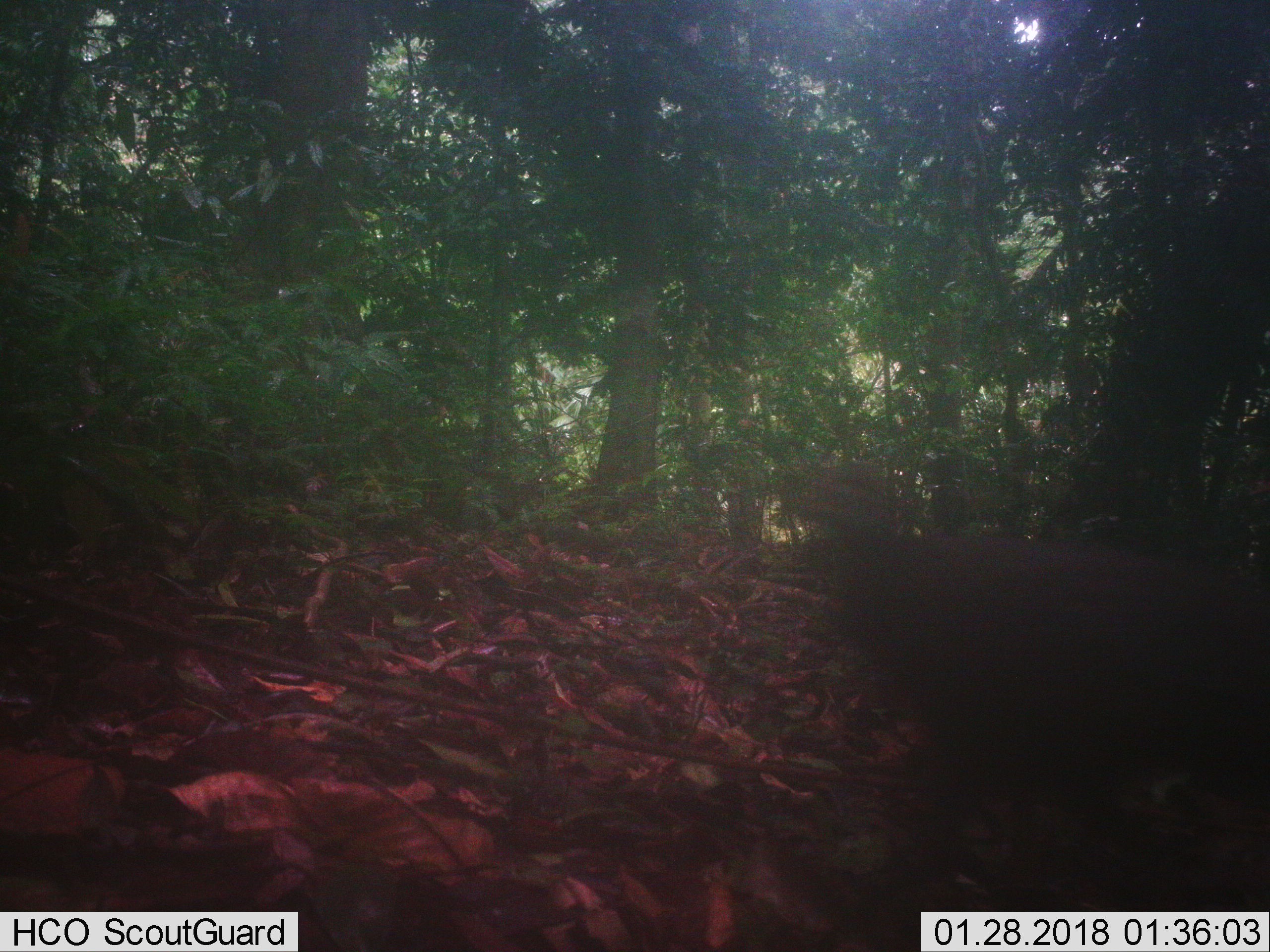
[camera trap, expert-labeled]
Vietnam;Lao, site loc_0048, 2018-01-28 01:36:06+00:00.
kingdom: Animalia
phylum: Chordata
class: Aves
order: Galliformes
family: Phasianidae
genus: Polyplectron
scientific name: Polyplectron bicalcaratum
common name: gray peacock-pheasant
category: grey peacock pheasant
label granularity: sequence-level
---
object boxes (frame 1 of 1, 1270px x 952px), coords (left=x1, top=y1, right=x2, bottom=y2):
grey peacock pheasant: (left=792, top=467, right=1270, bottom=874)